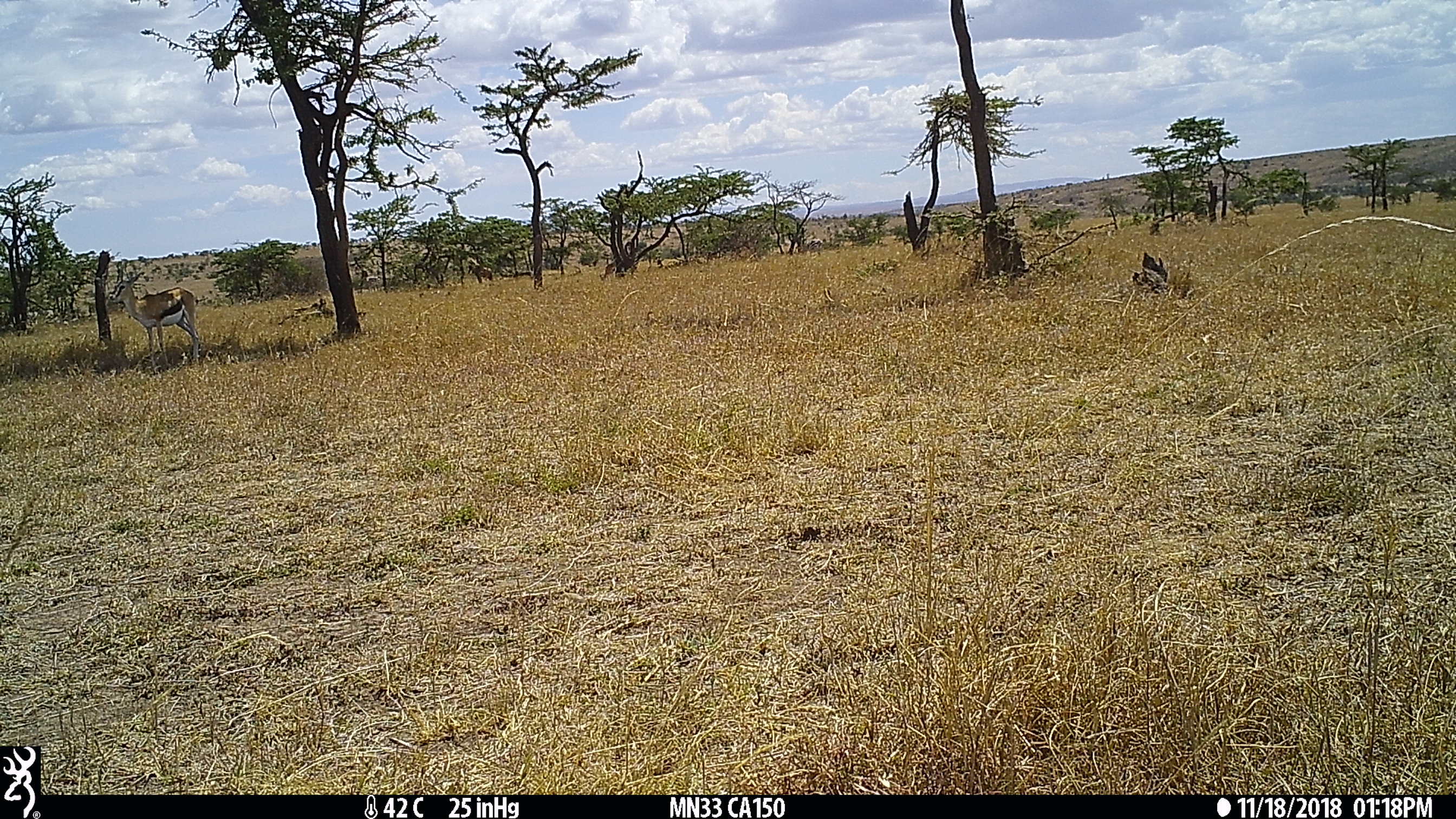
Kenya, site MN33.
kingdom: Animalia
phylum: Chordata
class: Mammalia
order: Artiodactyla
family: Bovidae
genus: Eudorcas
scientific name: Eudorcas thomsonii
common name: thomon's gazelle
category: gazelle thomsons